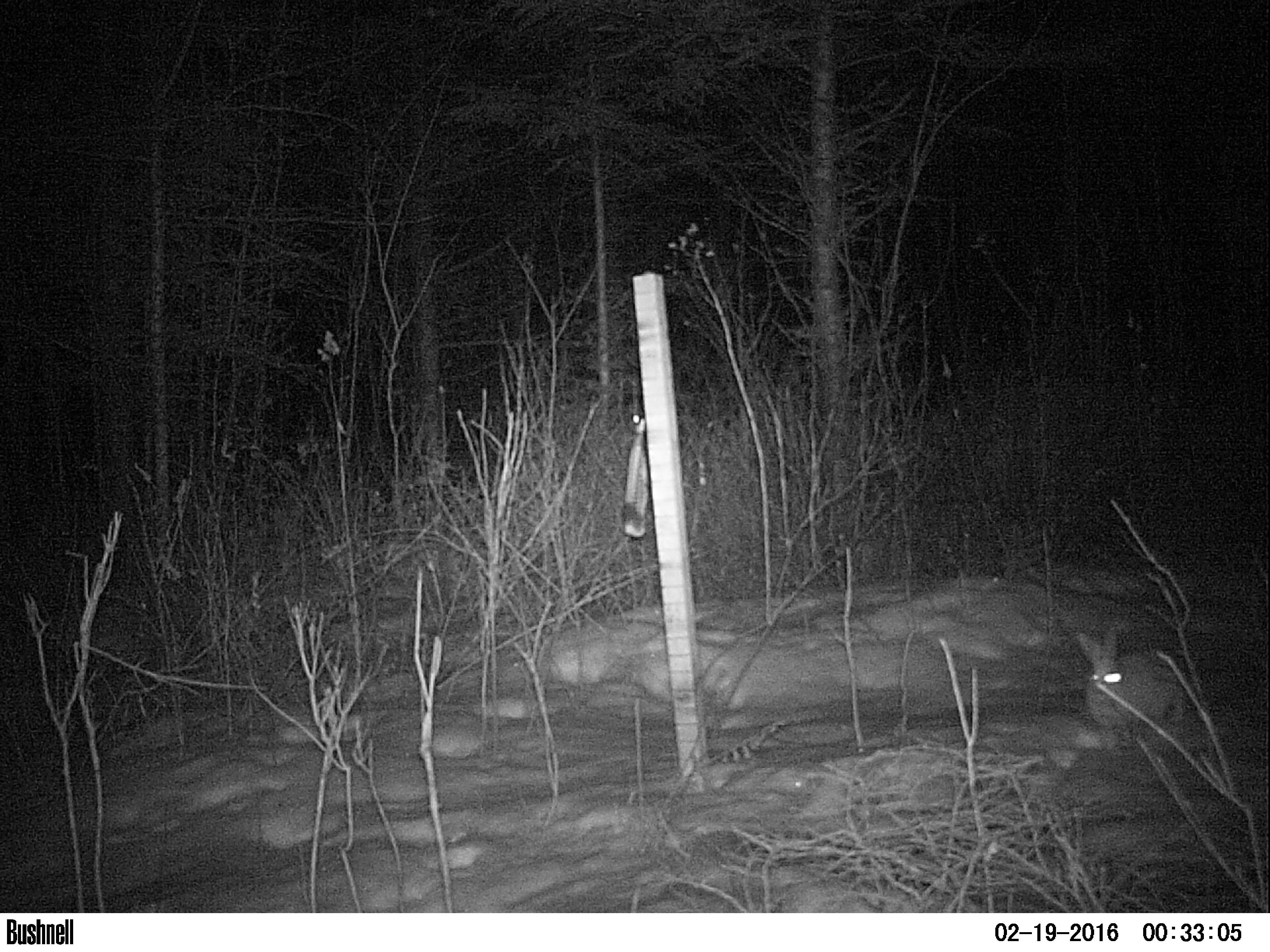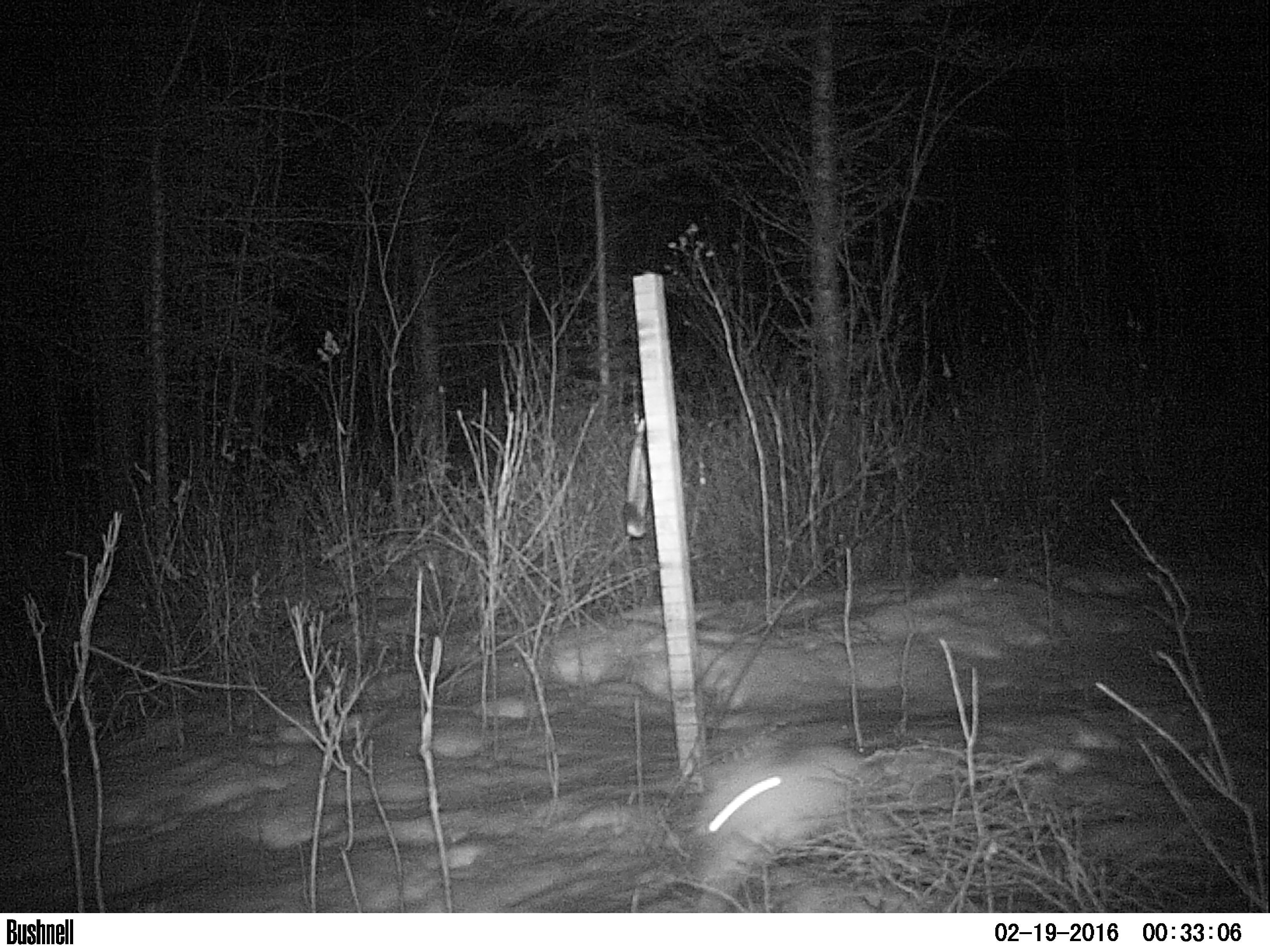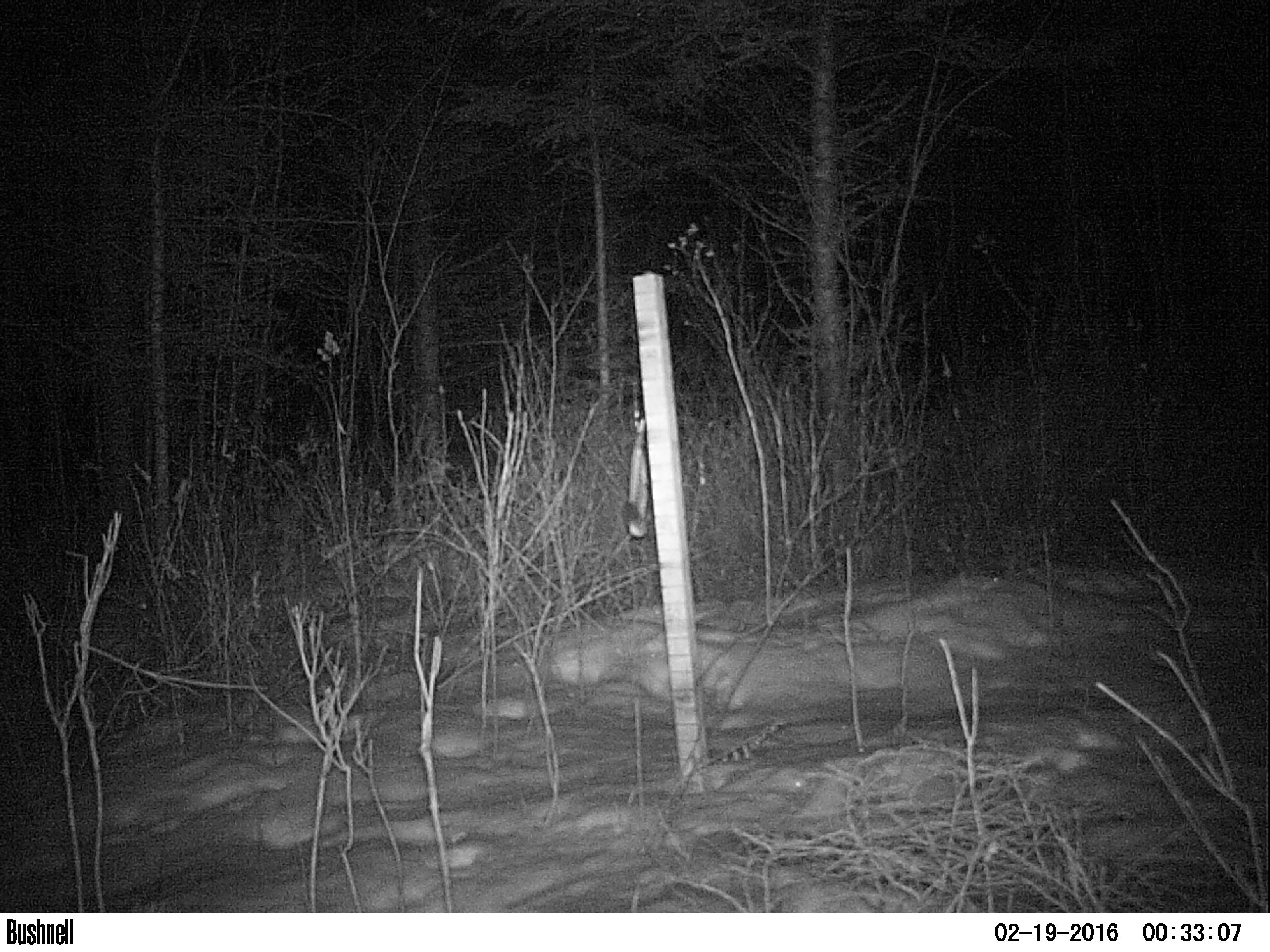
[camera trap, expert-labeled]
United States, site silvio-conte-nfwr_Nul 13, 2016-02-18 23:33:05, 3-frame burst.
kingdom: Animalia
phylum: Chordata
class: Mammalia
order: Lagomorpha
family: Leporidae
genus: Lepus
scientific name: Lepus americanus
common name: snowshoe hare